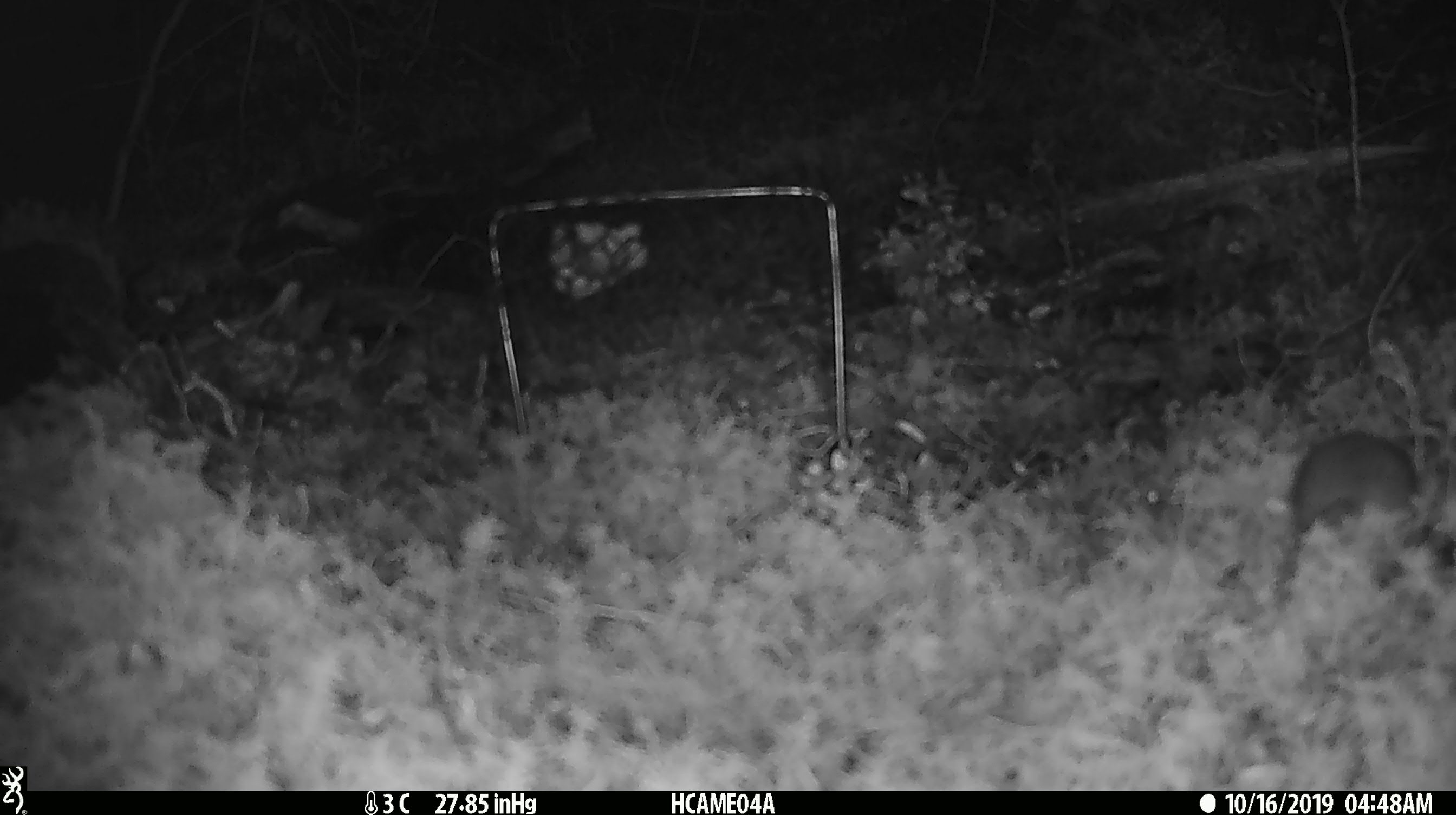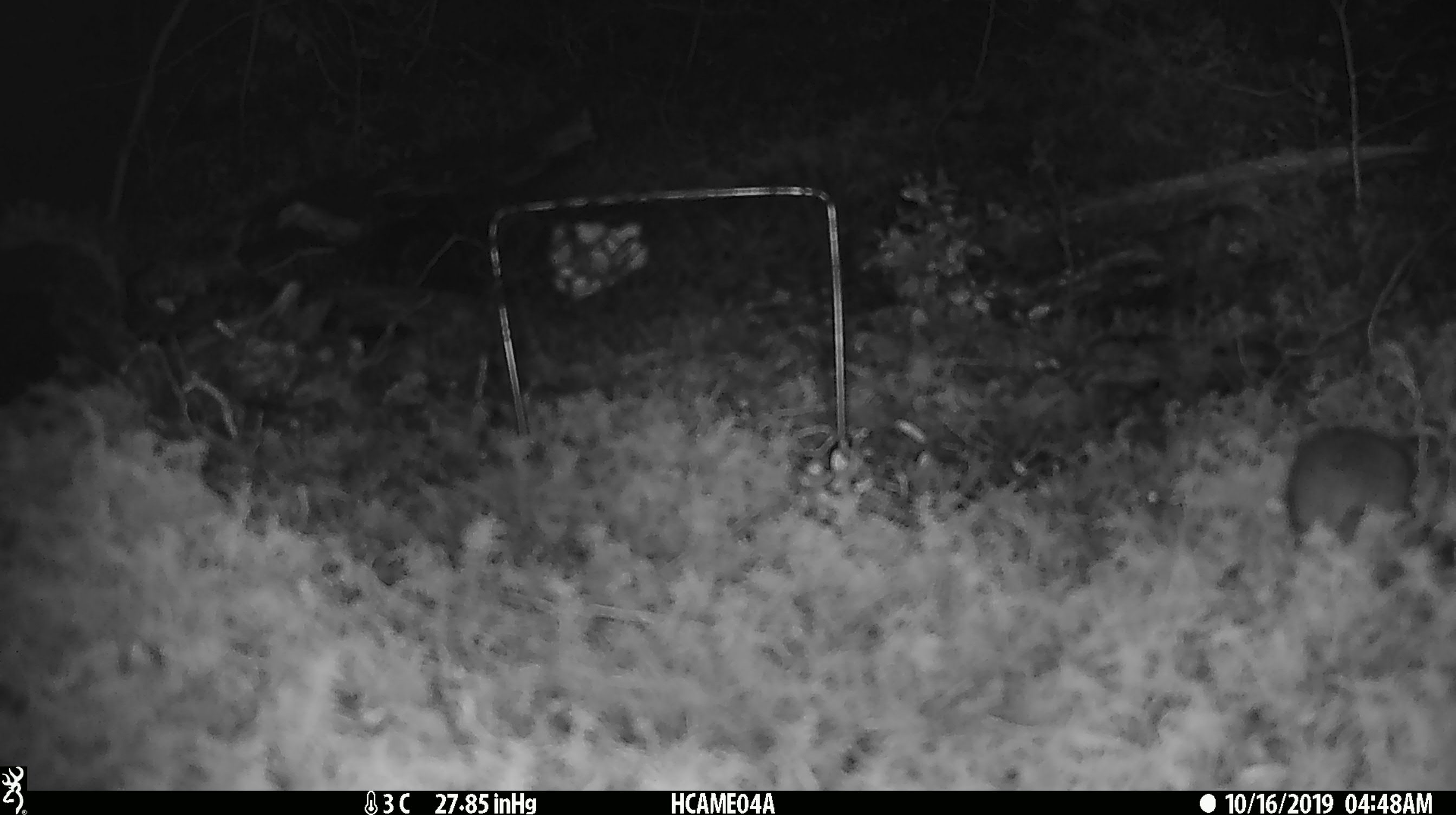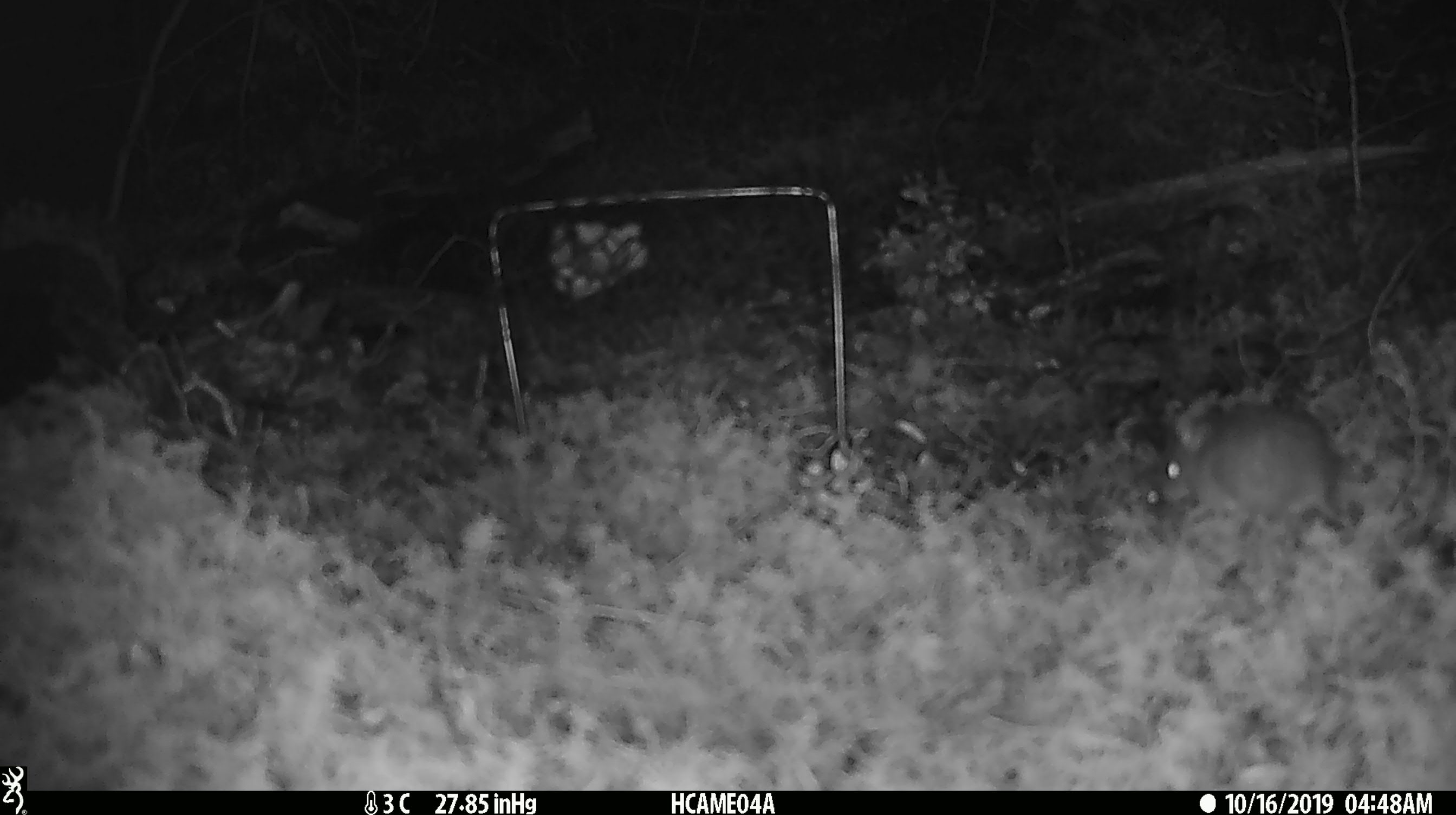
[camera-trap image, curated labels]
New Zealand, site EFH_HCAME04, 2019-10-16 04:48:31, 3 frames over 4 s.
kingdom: Animalia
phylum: Chordata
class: Mammalia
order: Rodentia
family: Muridae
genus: Mus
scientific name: Mus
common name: mouse